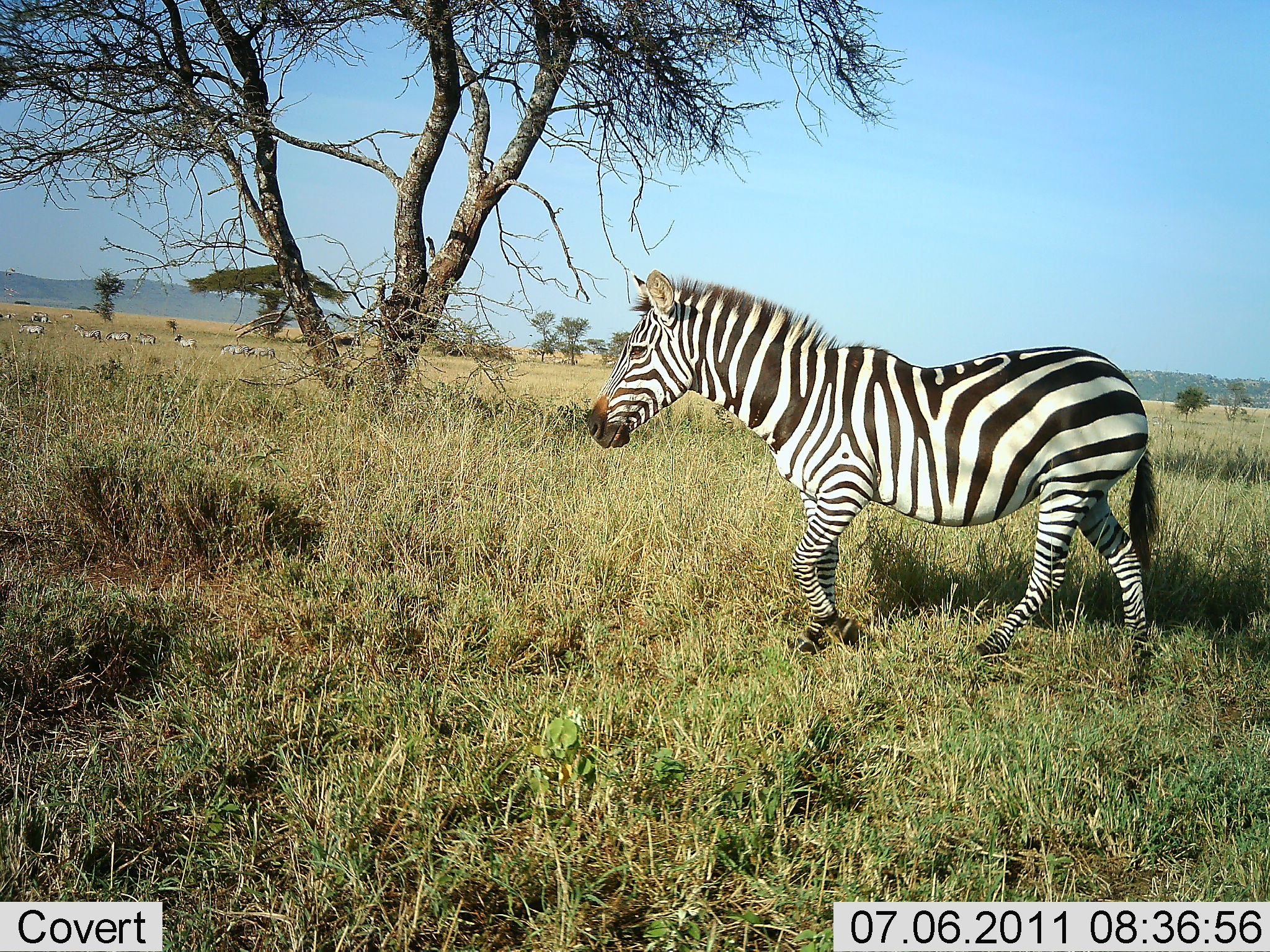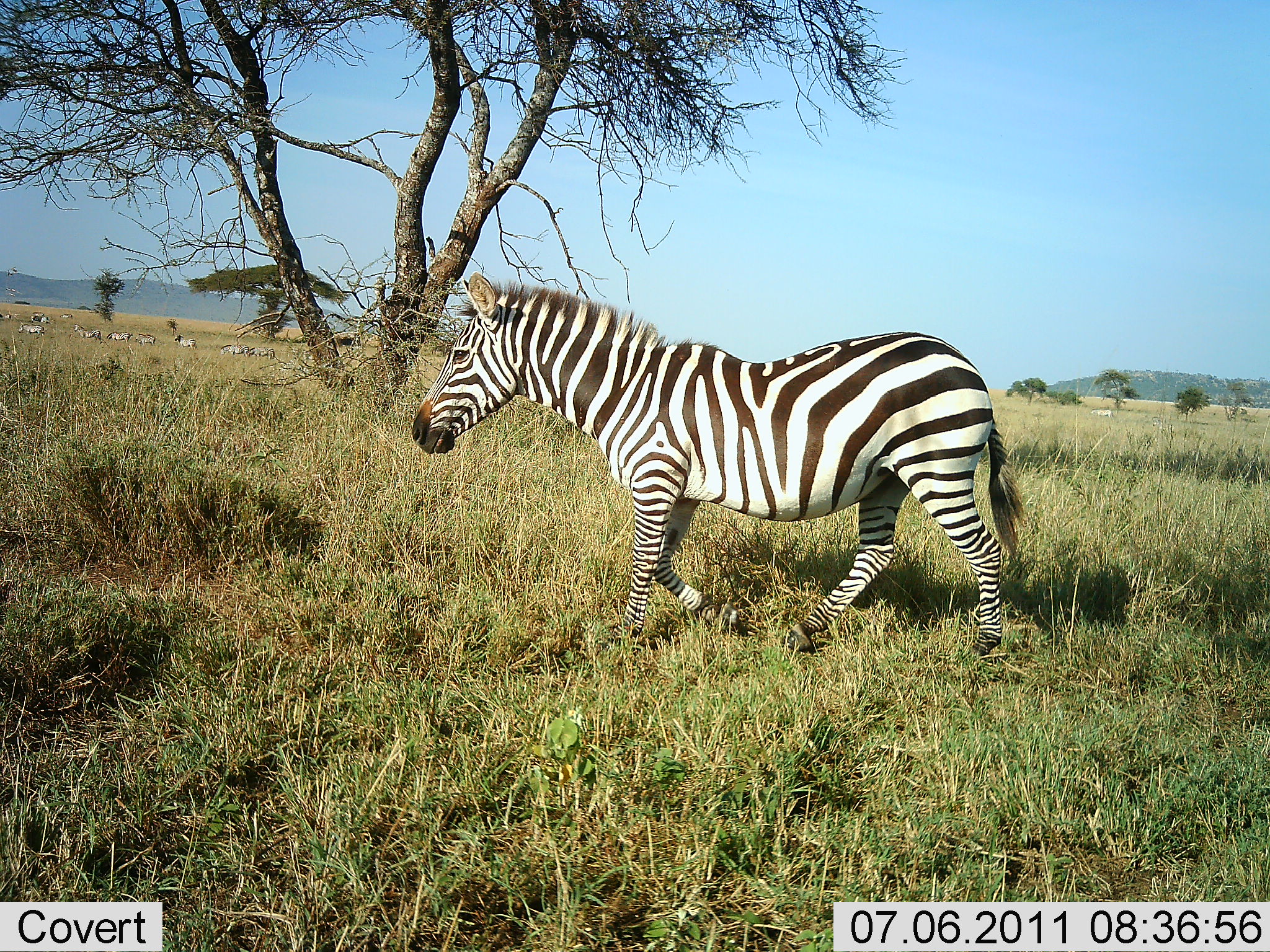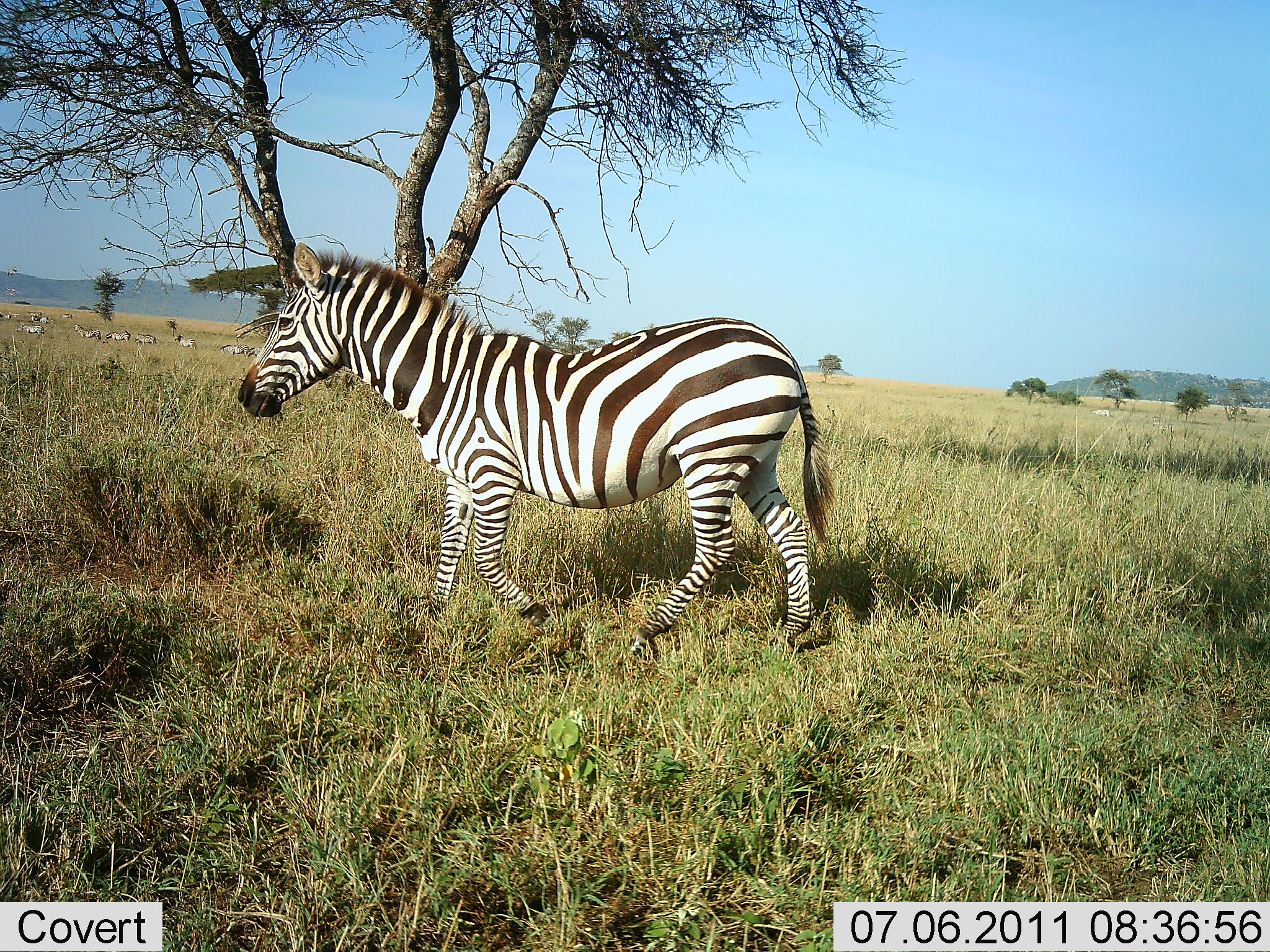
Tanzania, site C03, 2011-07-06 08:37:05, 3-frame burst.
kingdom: Animalia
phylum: Chordata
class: Mammalia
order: Perissodactyla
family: Equidae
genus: Equus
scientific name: Equus quagga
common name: plains zebra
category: zebra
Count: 1.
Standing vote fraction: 23%.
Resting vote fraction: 0%.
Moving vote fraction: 100%.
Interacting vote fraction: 0%.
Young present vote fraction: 0%.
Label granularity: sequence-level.